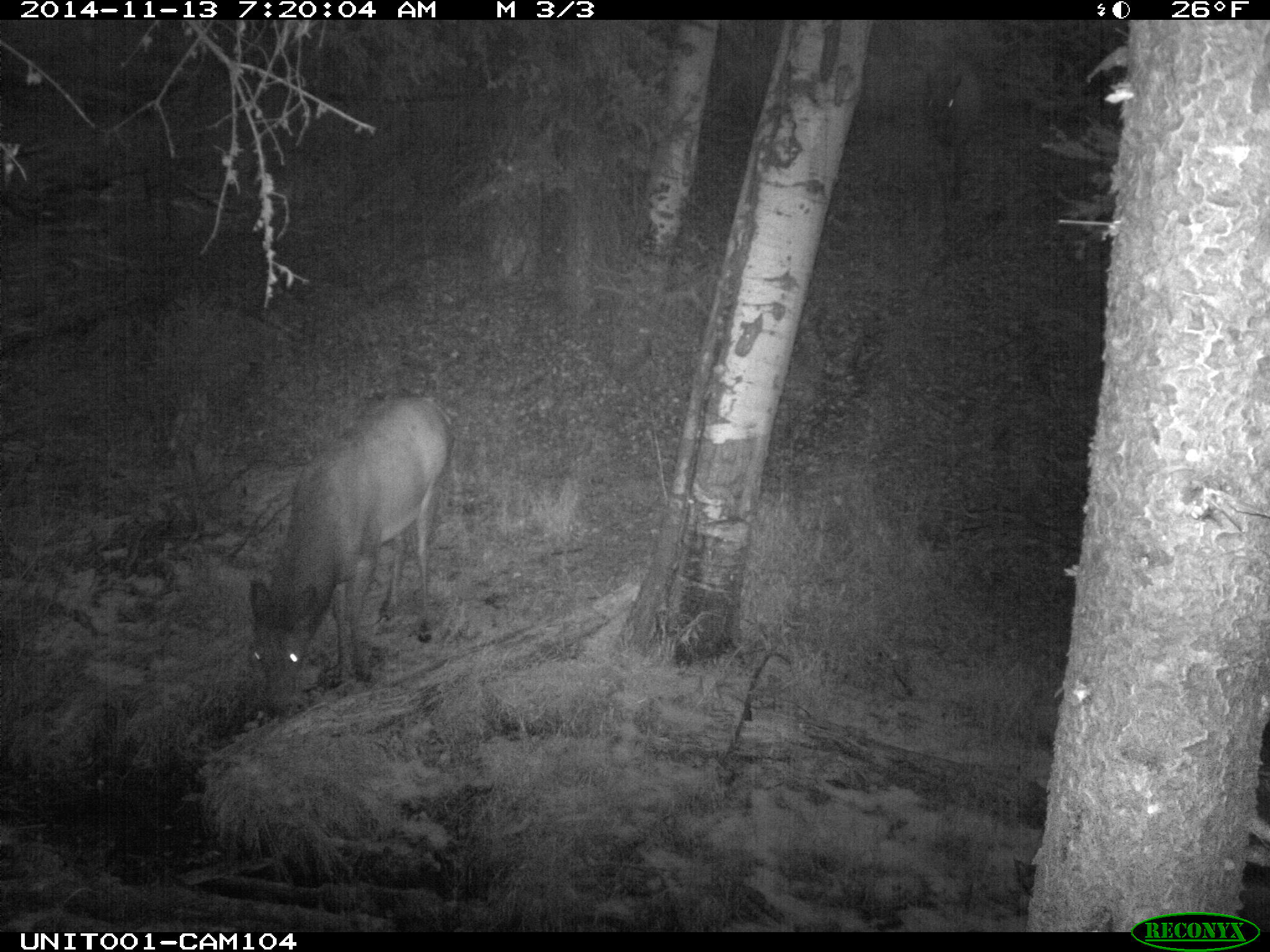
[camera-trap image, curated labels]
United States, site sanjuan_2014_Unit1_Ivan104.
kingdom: Animalia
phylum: Chordata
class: Mammalia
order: Artiodactyla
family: Cervidae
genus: Cervus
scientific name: Cervus elaphus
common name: red deer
Cervus elaphus (red deer).